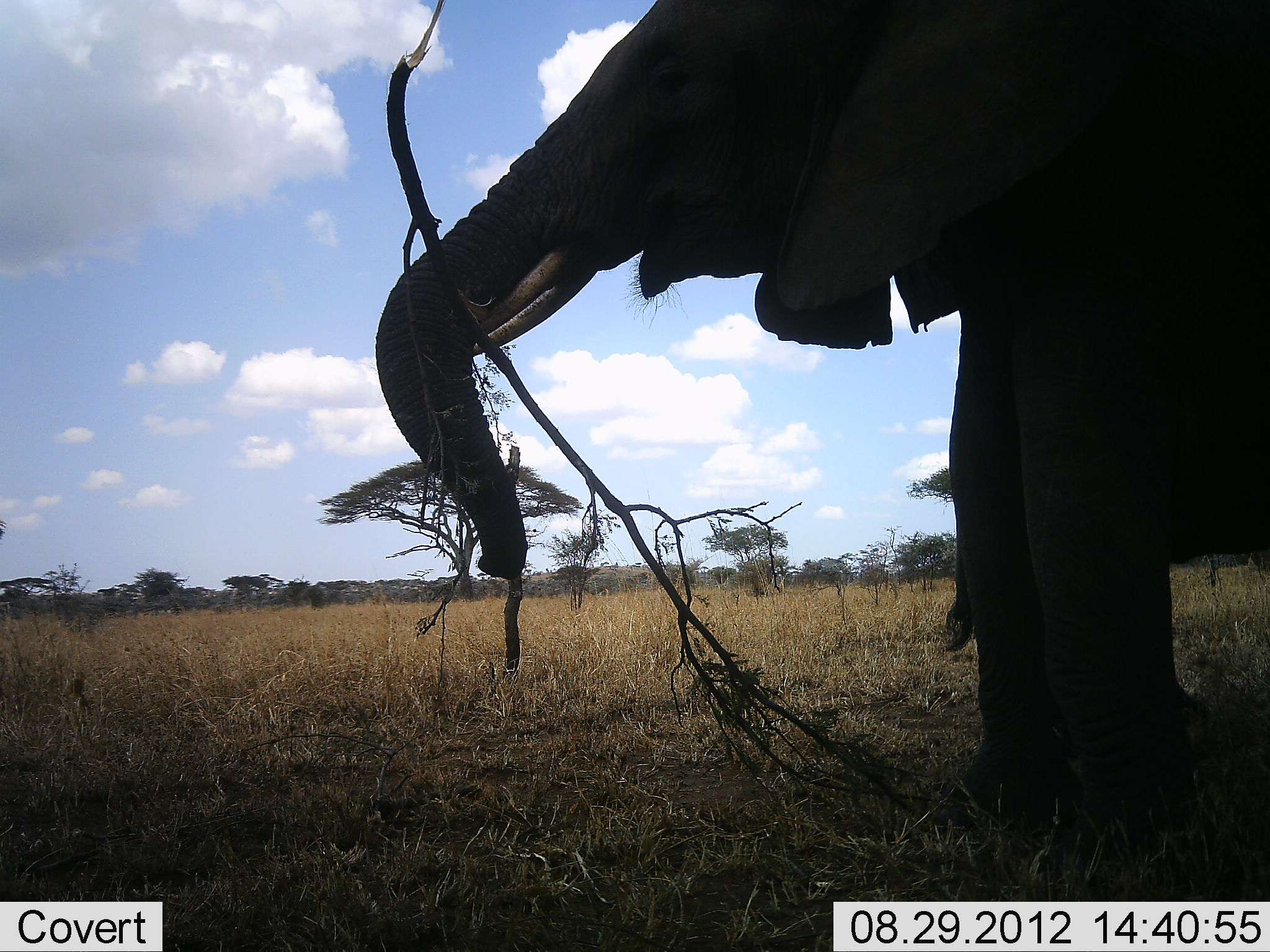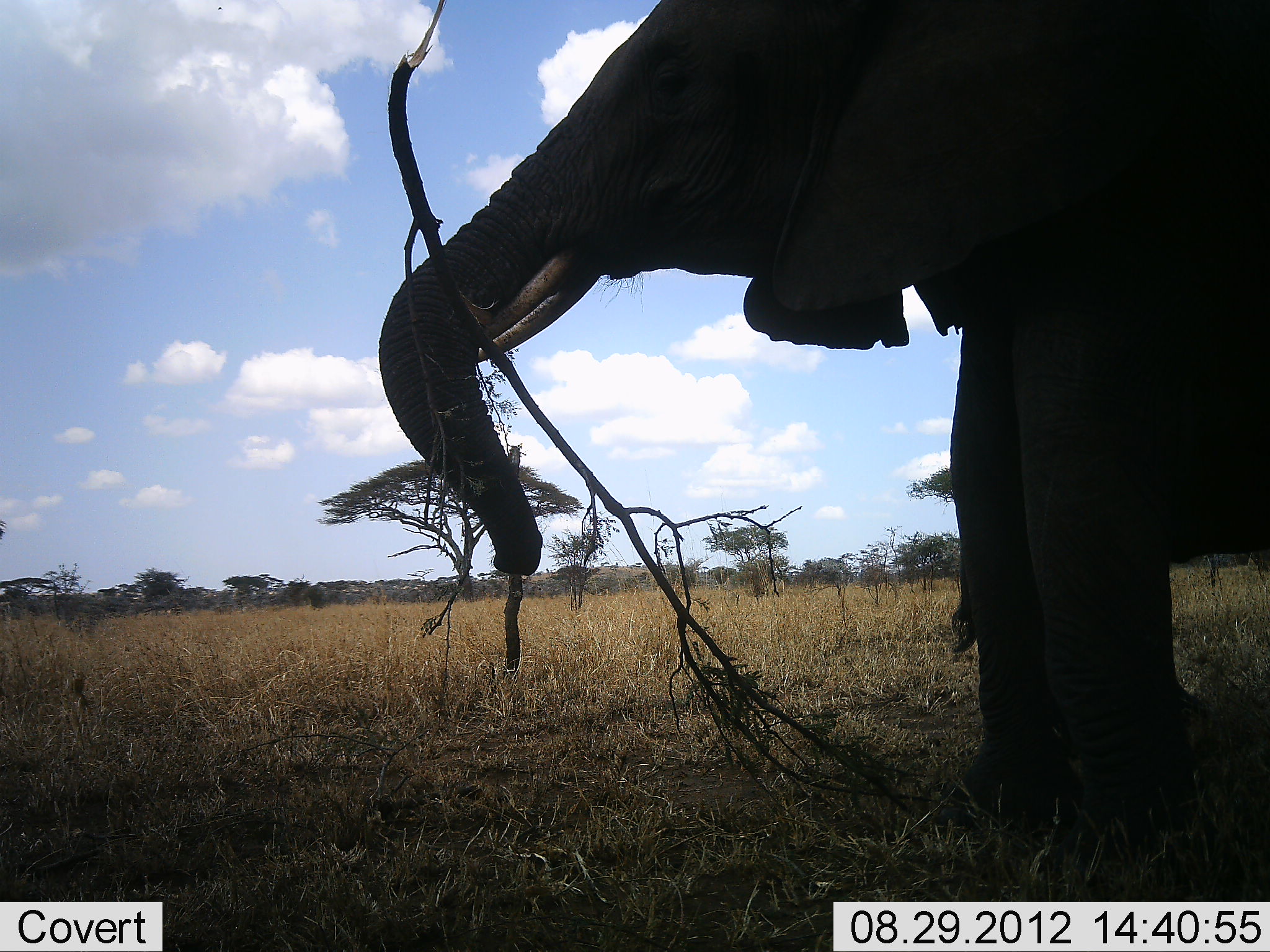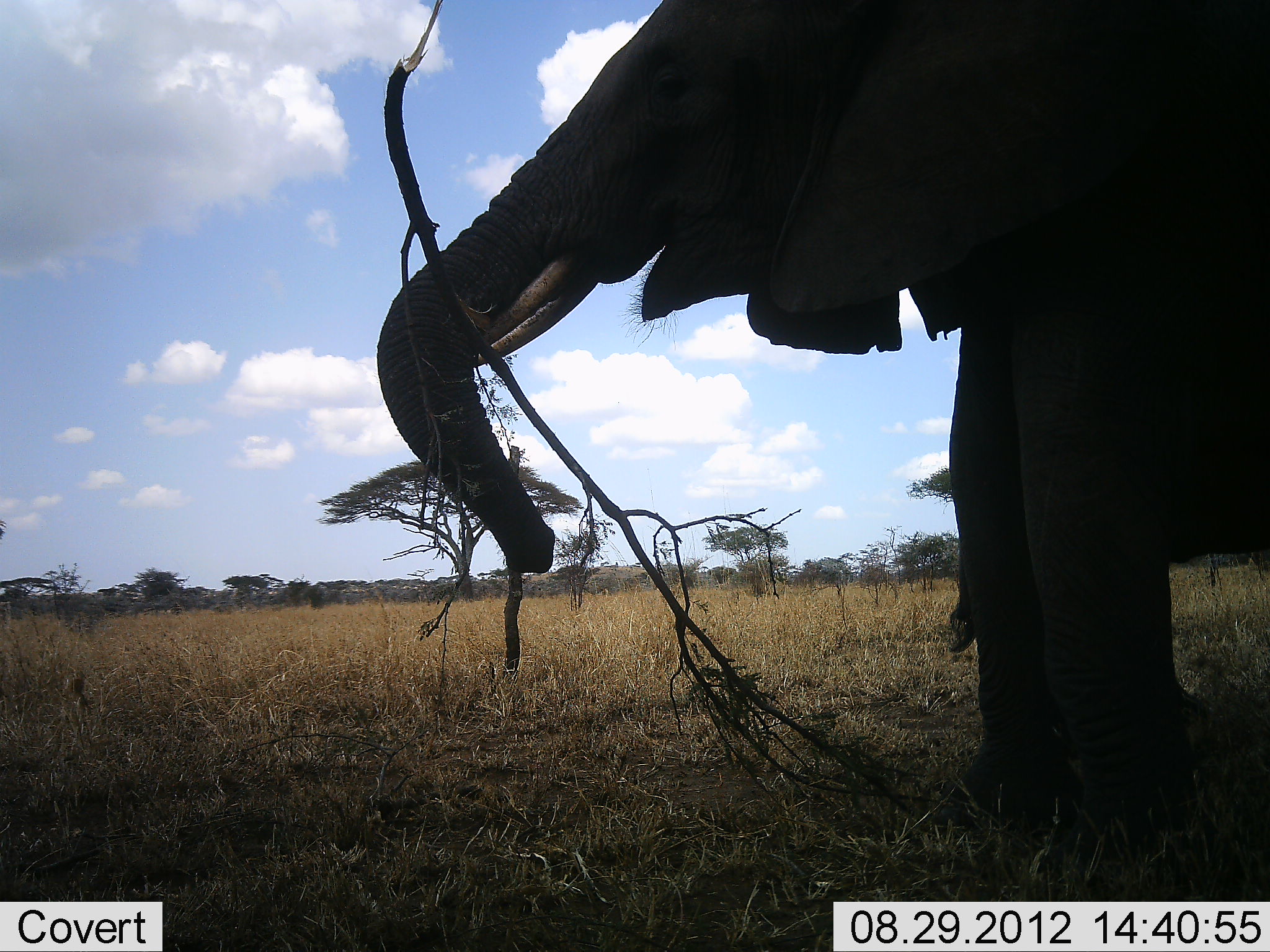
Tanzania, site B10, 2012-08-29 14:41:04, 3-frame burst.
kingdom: Animalia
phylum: Chordata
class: Mammalia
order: Proboscidea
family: Elephantidae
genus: Loxodonta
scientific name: Loxodonta africana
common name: african bush elephant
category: elephant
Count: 1.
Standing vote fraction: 30%.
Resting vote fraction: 0%.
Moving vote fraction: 0%.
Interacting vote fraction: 0%.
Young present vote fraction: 0%.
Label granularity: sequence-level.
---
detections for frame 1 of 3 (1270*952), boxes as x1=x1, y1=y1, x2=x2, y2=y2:
animal: x1=373, y1=0, x2=1269, y2=902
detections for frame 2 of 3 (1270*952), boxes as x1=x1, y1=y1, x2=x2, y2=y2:
animal: x1=375, y1=0, x2=1270, y2=858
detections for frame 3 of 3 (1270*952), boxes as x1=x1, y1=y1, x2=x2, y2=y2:
animal: x1=373, y1=0, x2=1270, y2=873